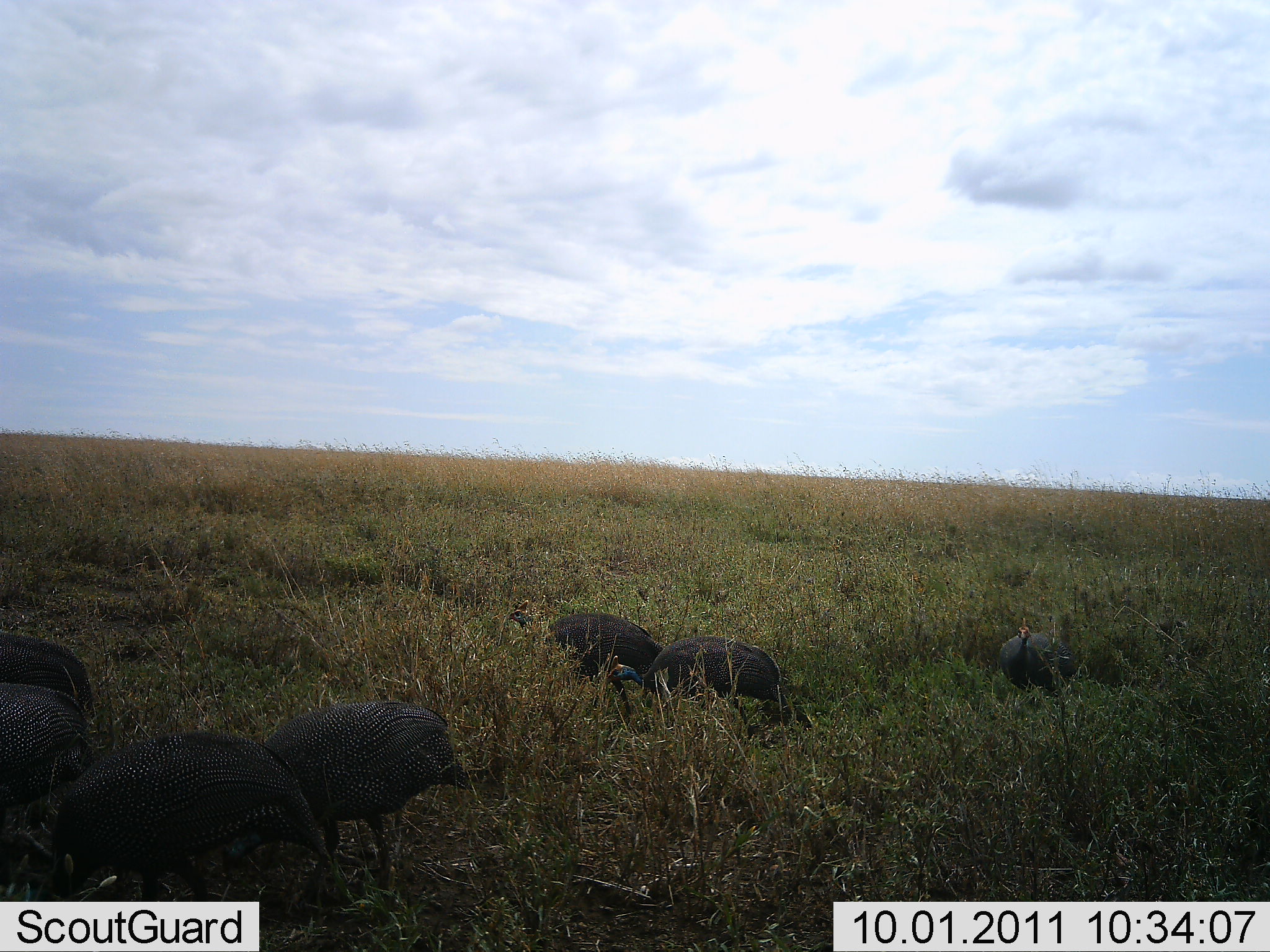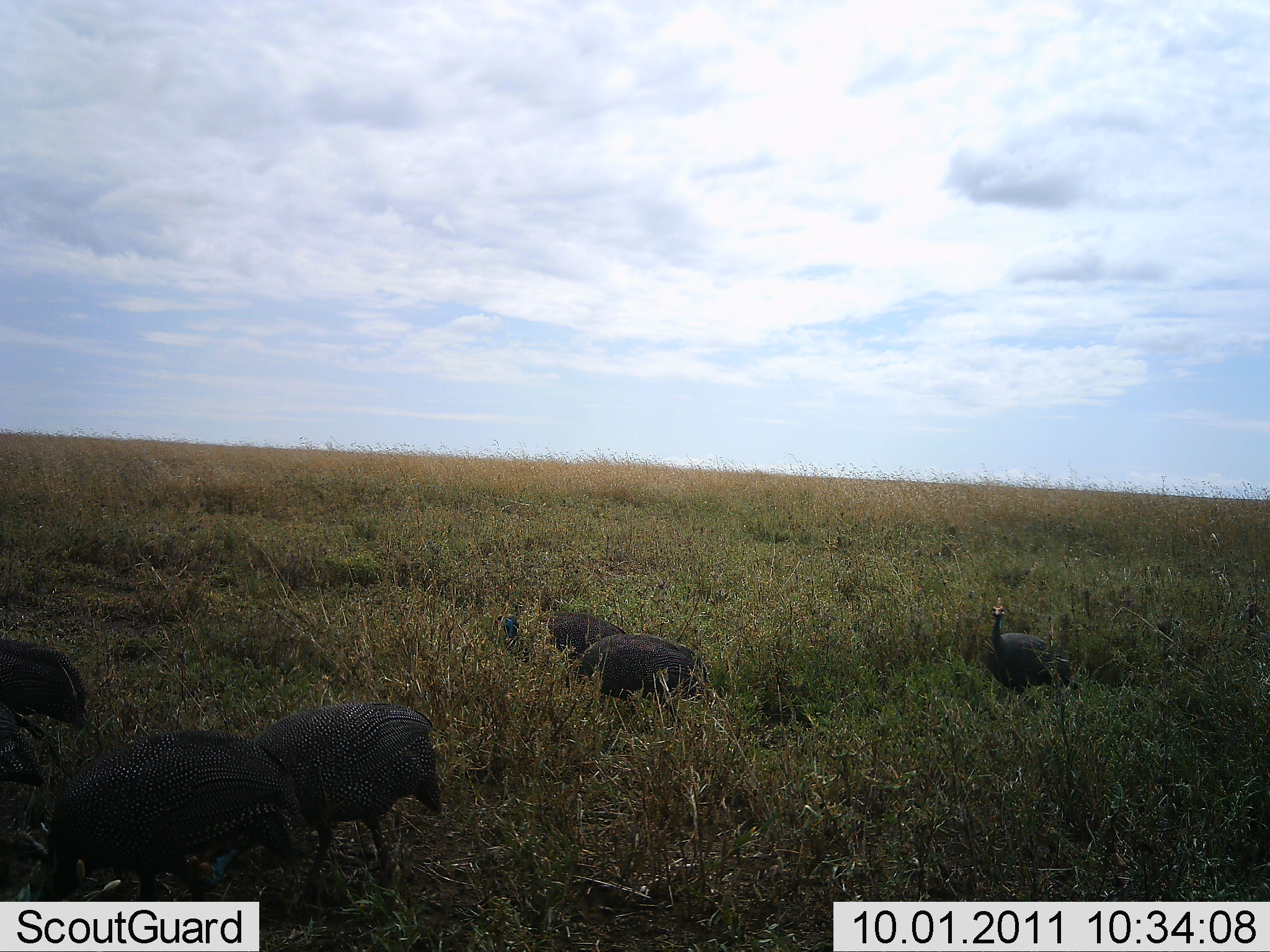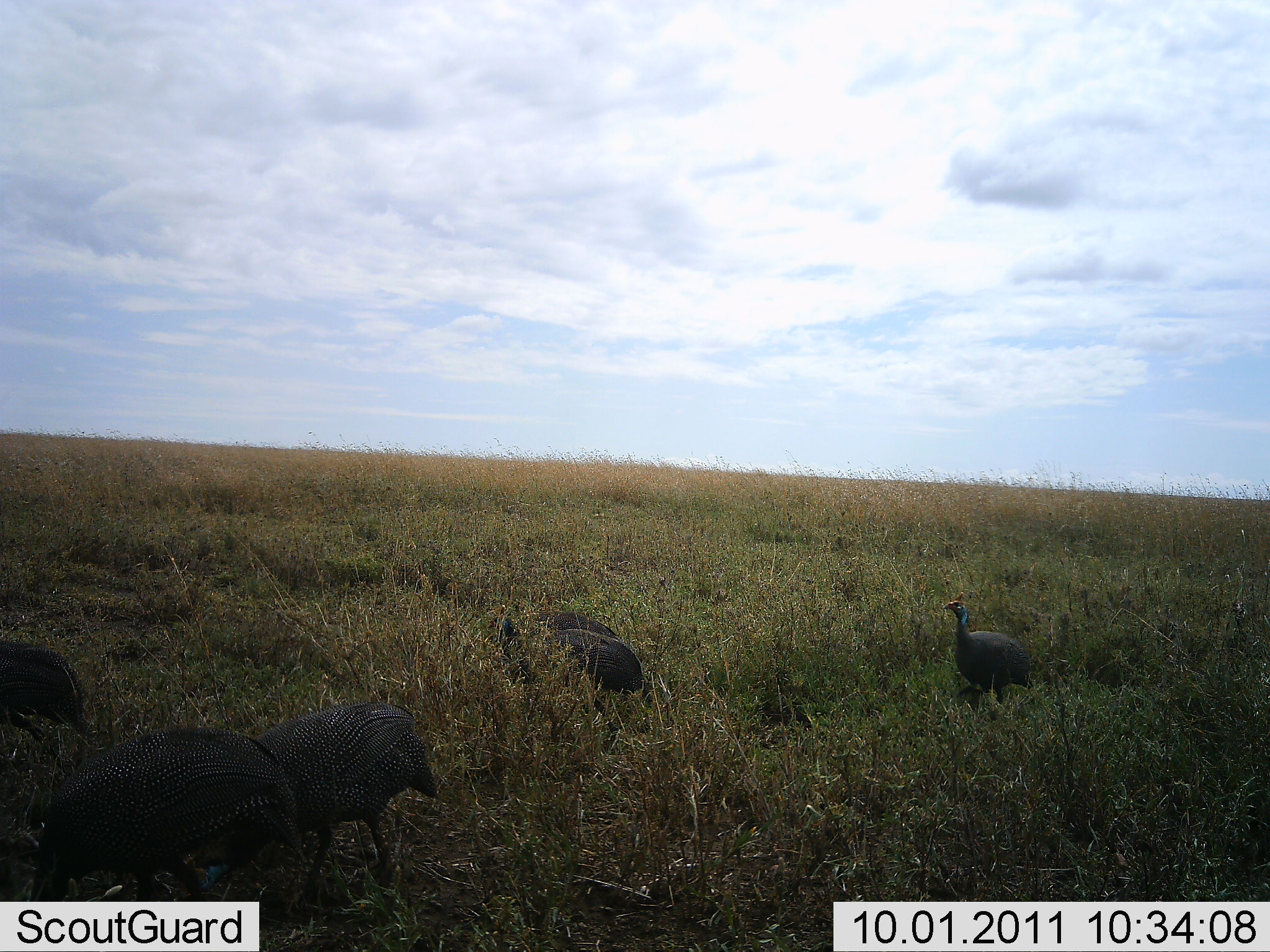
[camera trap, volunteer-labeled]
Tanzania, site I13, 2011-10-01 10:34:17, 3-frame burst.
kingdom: Animalia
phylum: Chordata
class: Aves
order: Galliformes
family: Numididae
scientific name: Numididae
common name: guinea fowl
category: guineafowl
Guineafowl (guinea fowl) (Numididae), count 6. Behavior (volunteer vote fractions): standing 13%, resting 0%, moving 73%, interacting 0%. Young present (vote fraction): 0%. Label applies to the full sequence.